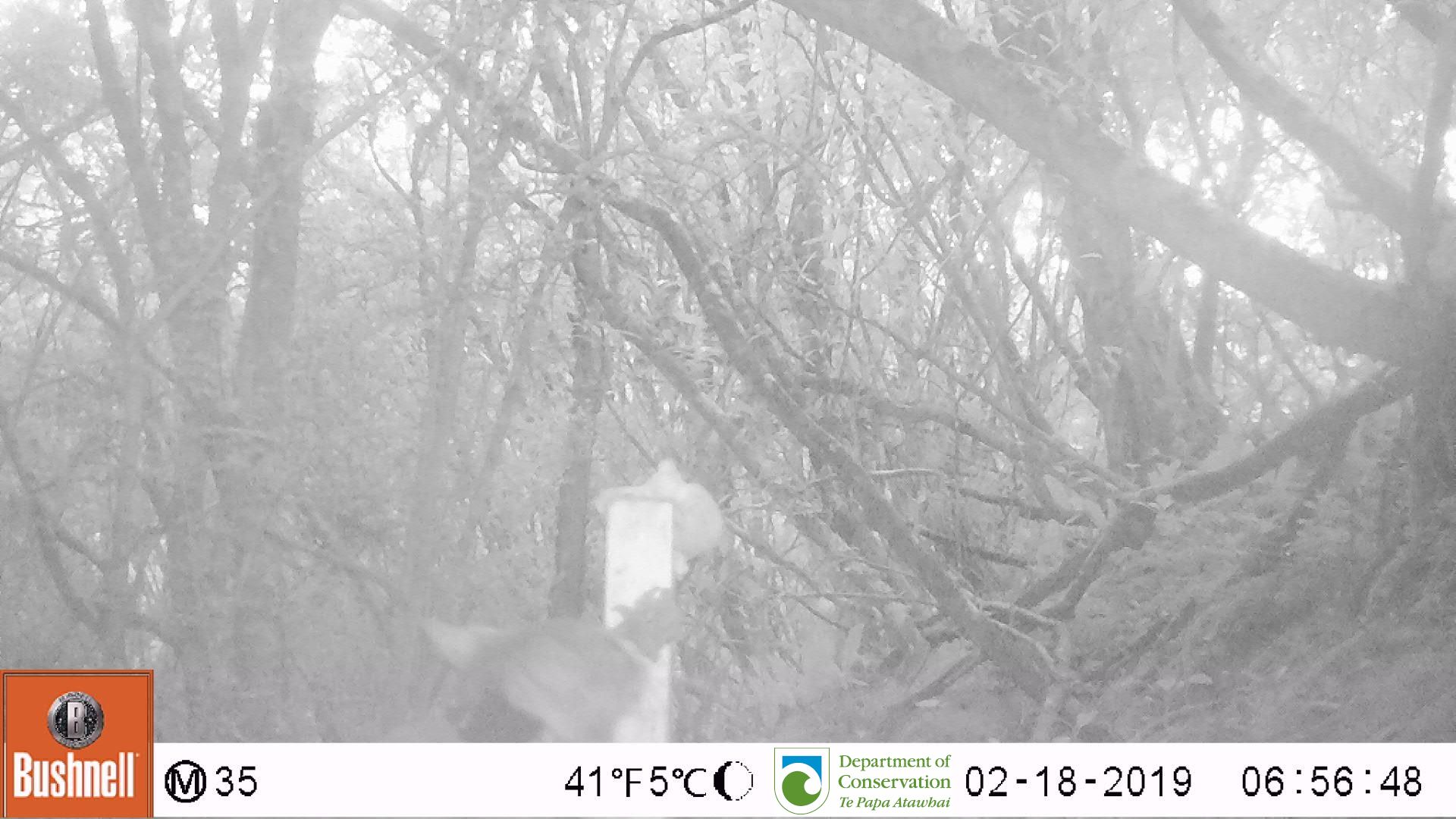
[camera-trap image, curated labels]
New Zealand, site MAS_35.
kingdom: Animalia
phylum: Chordata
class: Mammalia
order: Carnivora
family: Felidae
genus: Felis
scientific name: Felis catus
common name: domestic cat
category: cat